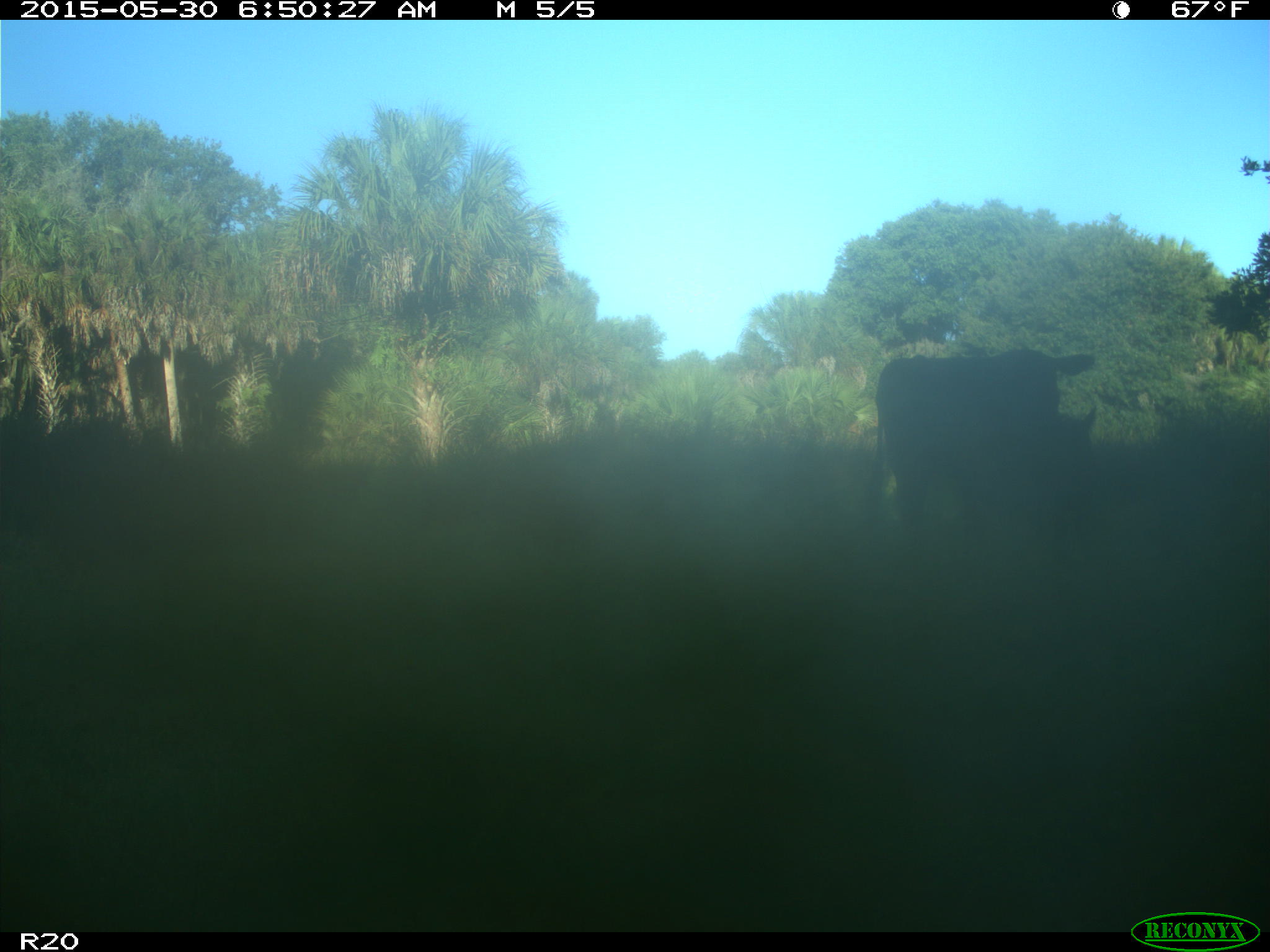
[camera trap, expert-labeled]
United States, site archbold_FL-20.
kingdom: Animalia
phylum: Chordata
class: Mammalia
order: Artiodactyla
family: Bovidae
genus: Bos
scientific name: Bos taurus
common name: domestic cow